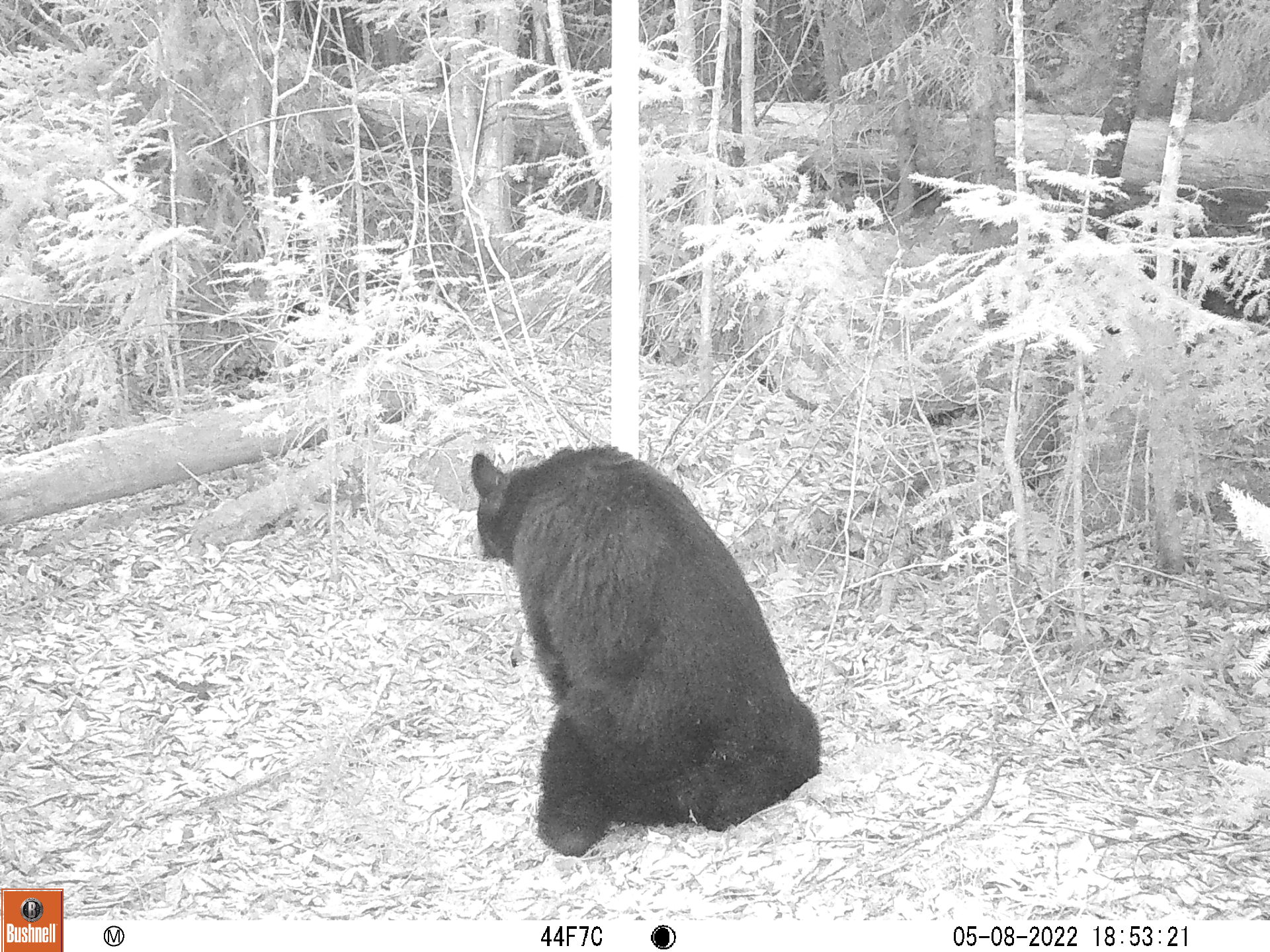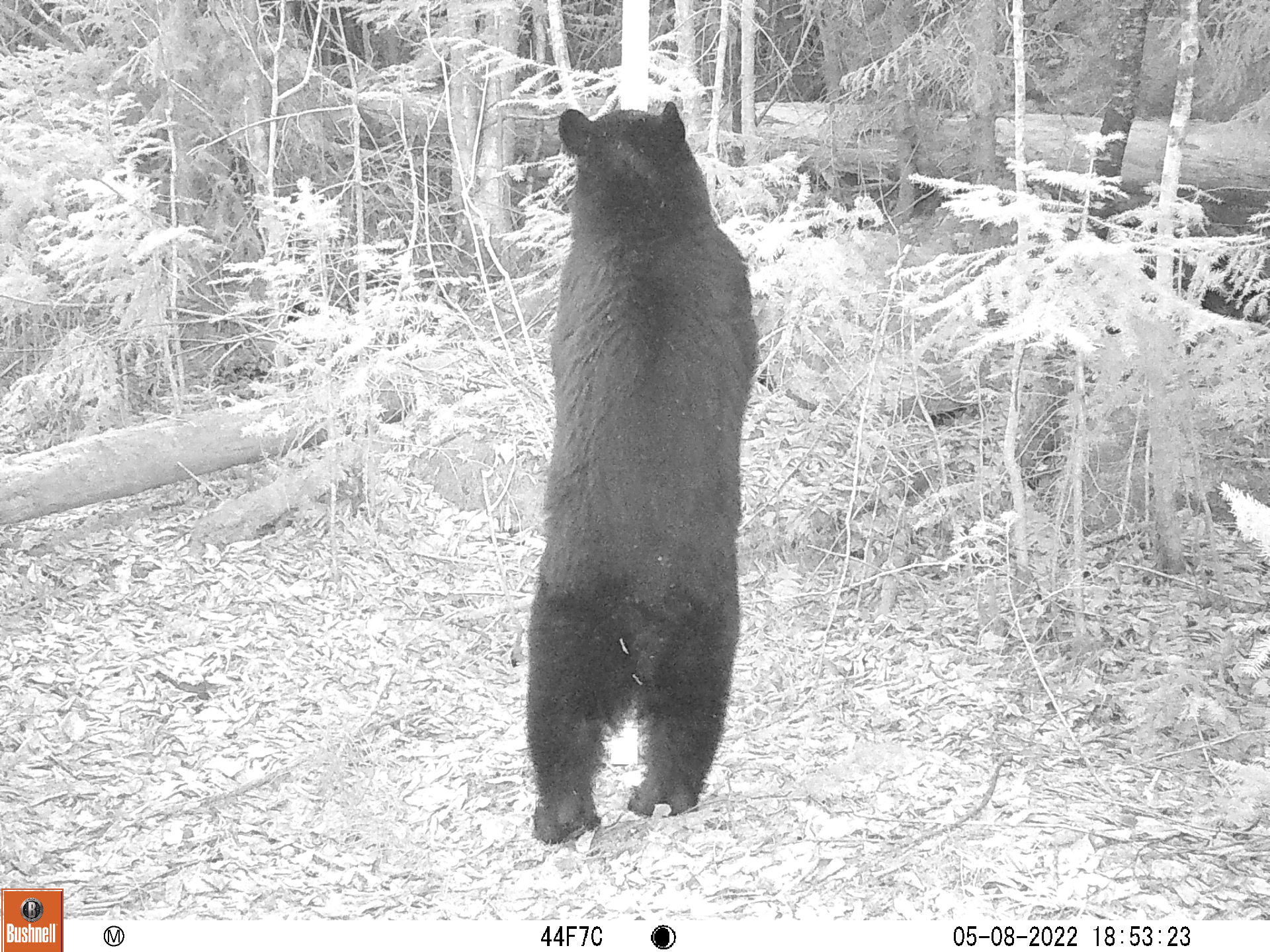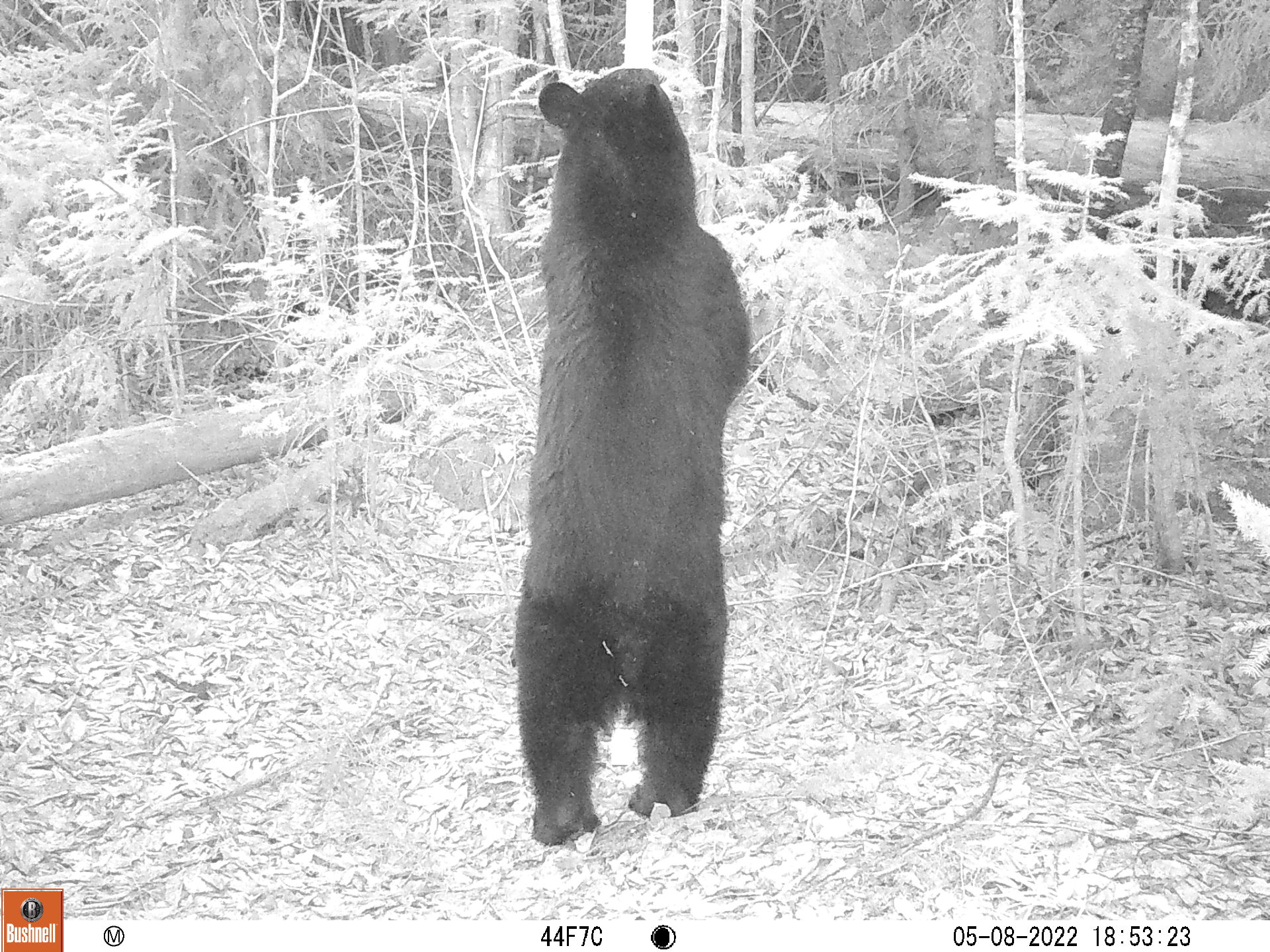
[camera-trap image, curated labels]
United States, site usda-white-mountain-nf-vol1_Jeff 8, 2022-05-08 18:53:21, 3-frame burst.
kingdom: Animalia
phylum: Chordata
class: Mammalia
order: Carnivora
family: Ursidae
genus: Ursus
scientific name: Ursus americanus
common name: black bear